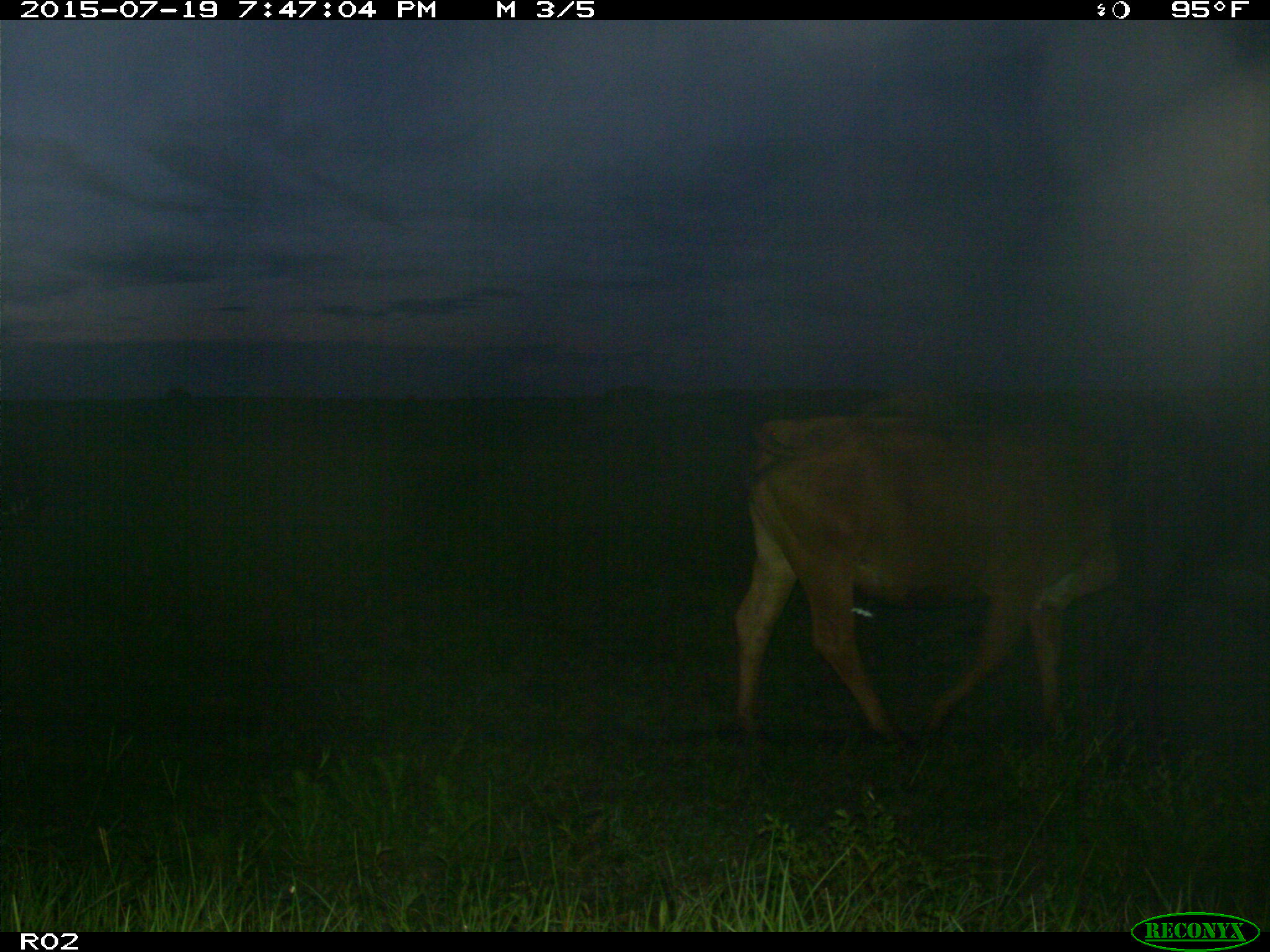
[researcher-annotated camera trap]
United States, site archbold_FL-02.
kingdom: Animalia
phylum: Chordata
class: Mammalia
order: Artiodactyla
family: Bovidae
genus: Bos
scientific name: Bos taurus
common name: domestic cow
Bos taurus (domestic cow).